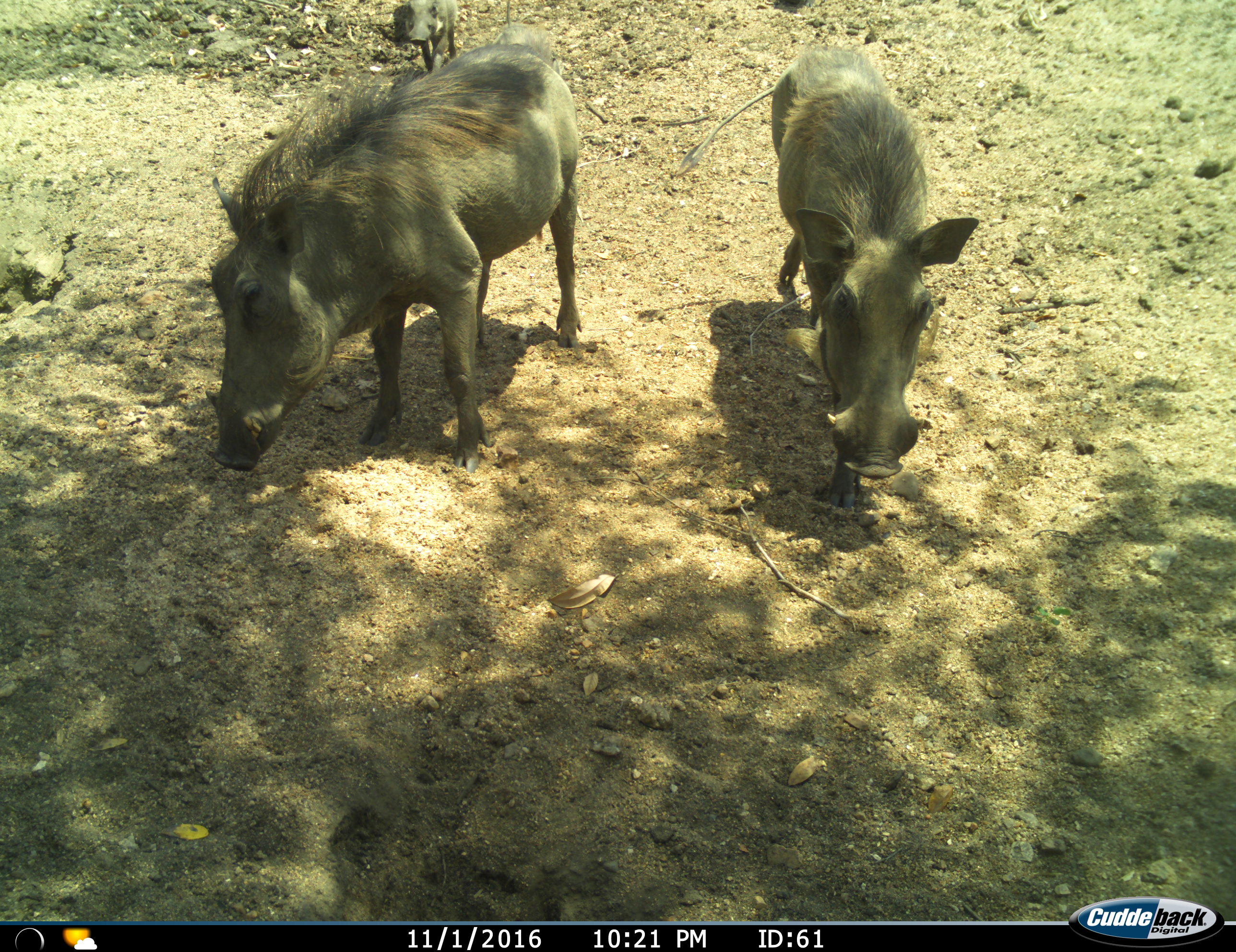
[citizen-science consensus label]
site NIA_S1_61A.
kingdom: Animalia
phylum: Chordata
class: Mammalia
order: Artiodactyla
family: Suidae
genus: Phacochoerus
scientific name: Phacochoerus africanus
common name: warthog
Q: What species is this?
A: Warthog (Phacochoerus africanus).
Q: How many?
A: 3.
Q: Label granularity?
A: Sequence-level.